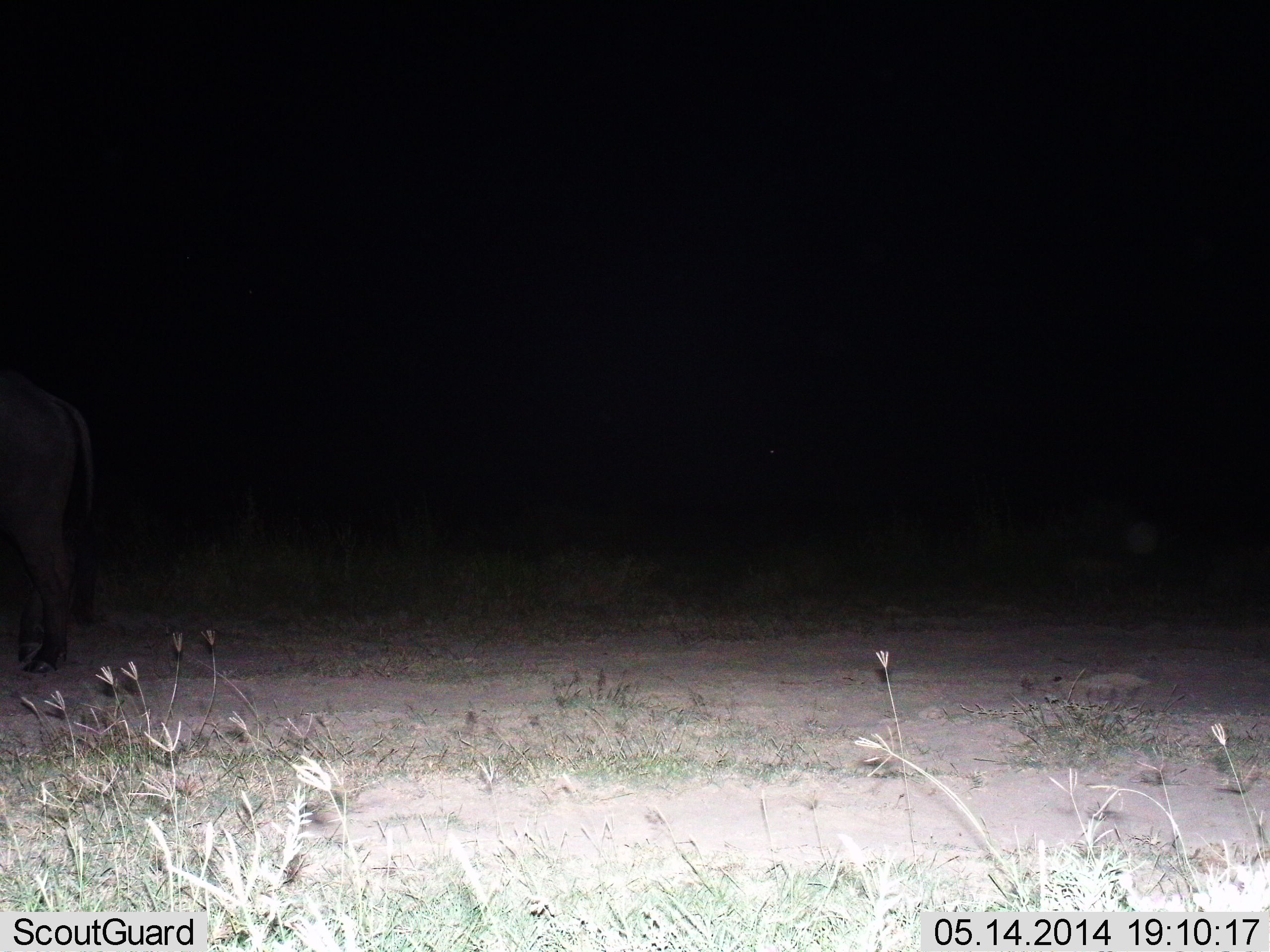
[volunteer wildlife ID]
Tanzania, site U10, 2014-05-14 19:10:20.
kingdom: Animalia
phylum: Chordata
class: Mammalia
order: Artiodactyla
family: Bovidae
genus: Syncerus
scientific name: Syncerus caffer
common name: cape buffalo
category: buffalo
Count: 1.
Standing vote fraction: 89%.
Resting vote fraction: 0%.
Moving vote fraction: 11%.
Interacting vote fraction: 0%.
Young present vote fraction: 0%.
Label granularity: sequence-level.